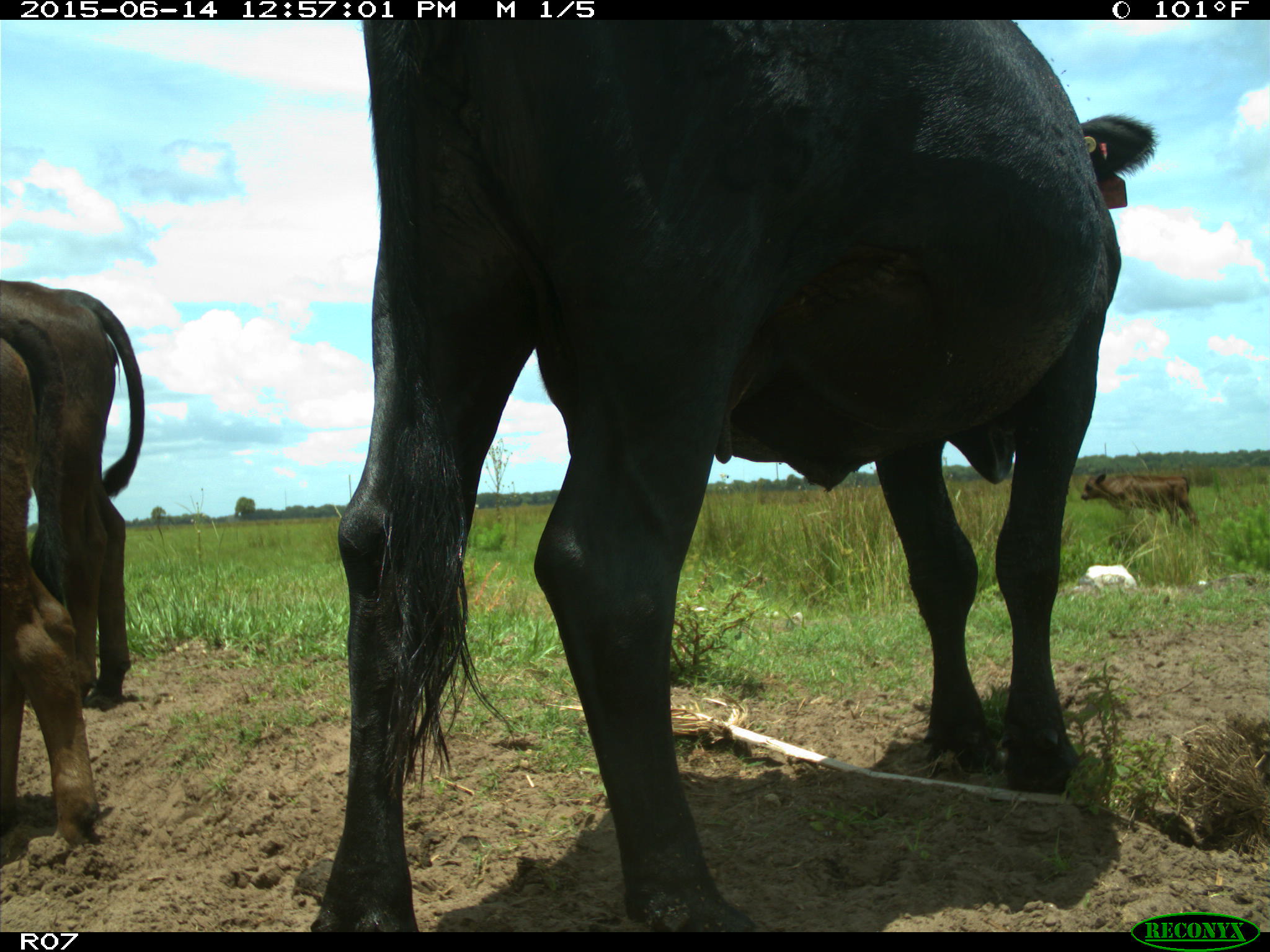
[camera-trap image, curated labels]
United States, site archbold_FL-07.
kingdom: Animalia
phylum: Chordata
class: Mammalia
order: Artiodactyla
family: Bovidae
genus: Bos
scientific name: Bos taurus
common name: domestic cow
Bos taurus (domestic cow).